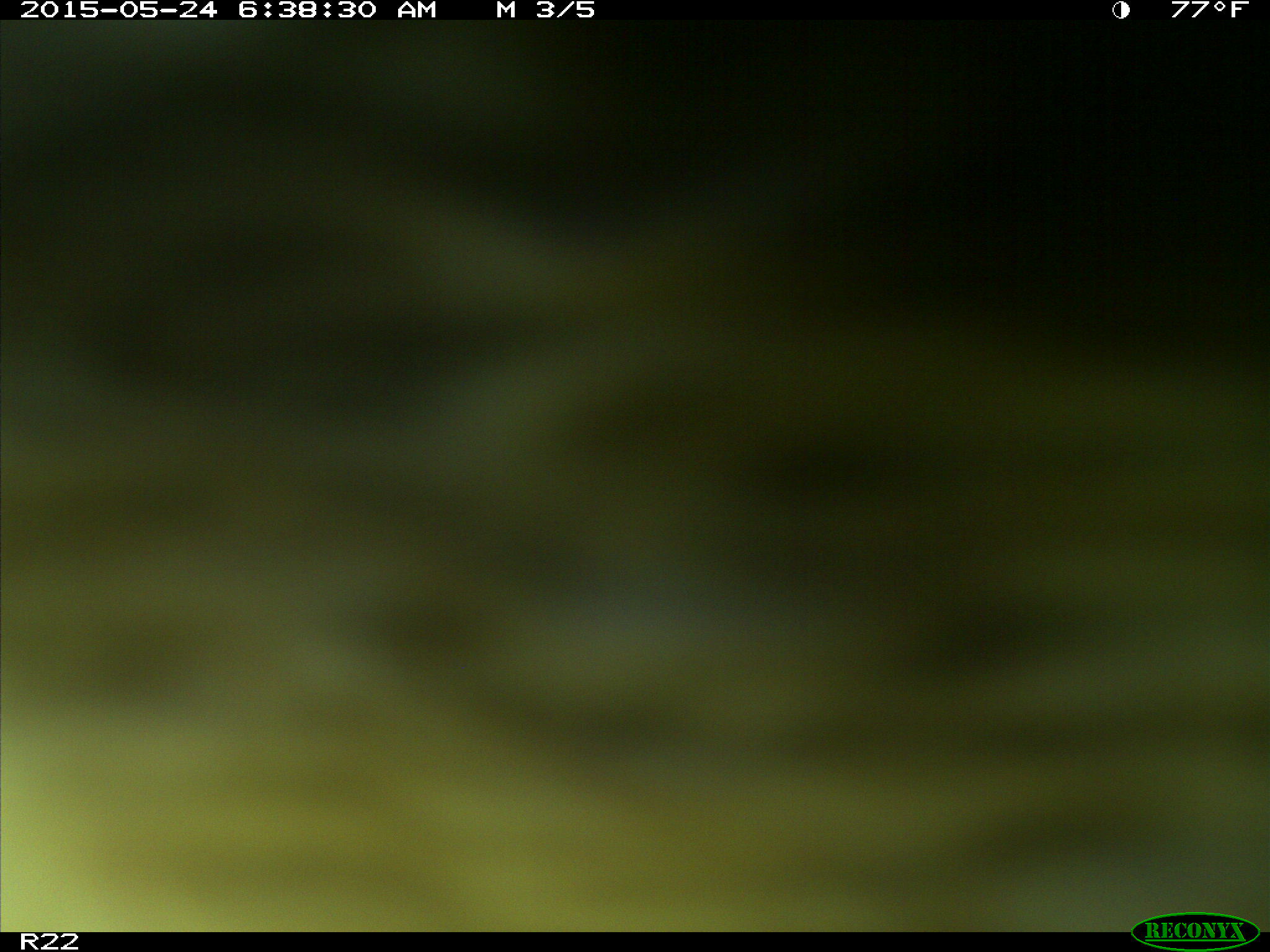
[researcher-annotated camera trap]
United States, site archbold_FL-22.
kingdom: Animalia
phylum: Chordata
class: Mammalia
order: Artiodactyla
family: Bovidae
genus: Bos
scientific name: Bos taurus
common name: domestic cow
Bos taurus (domestic cow).